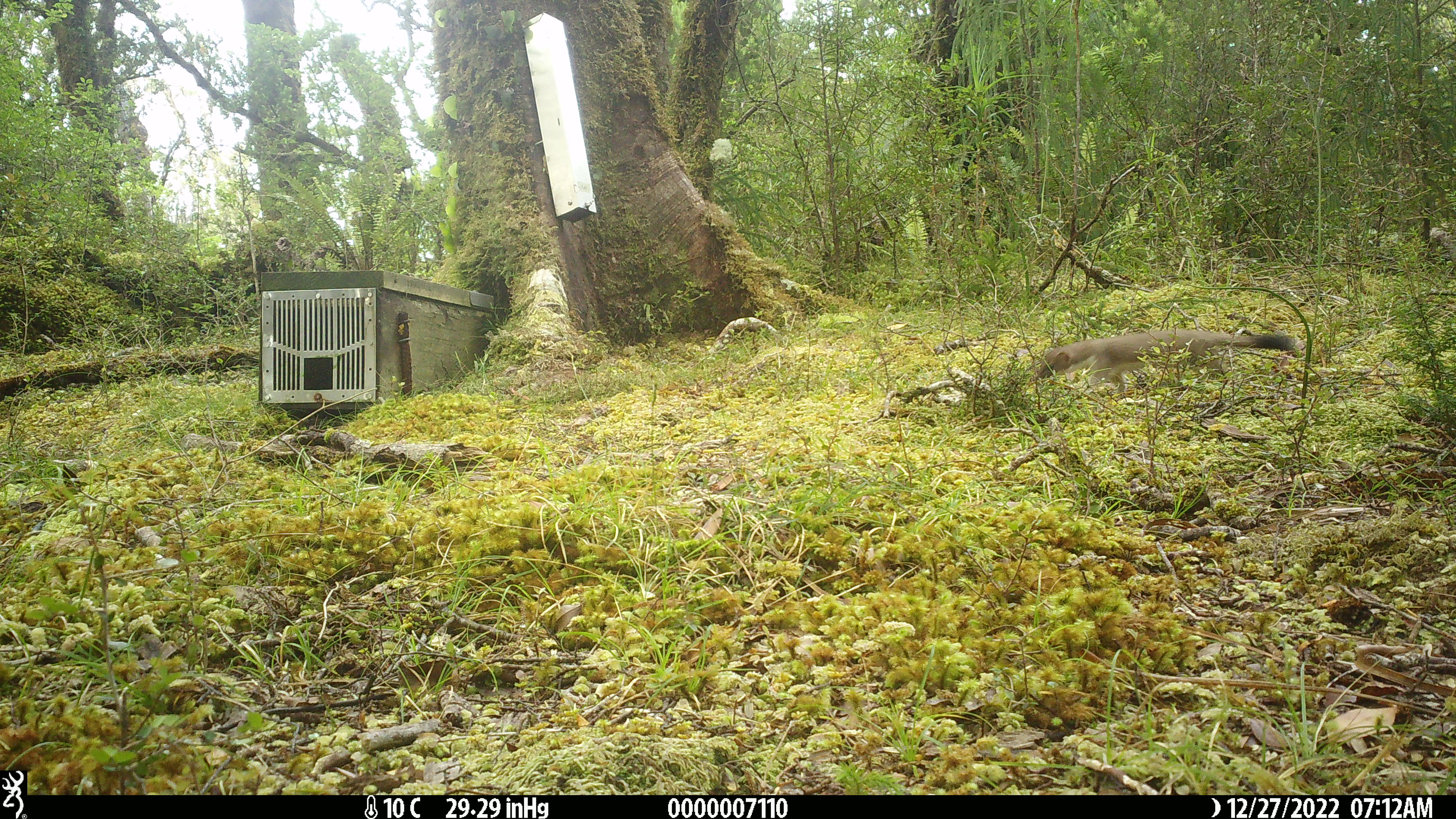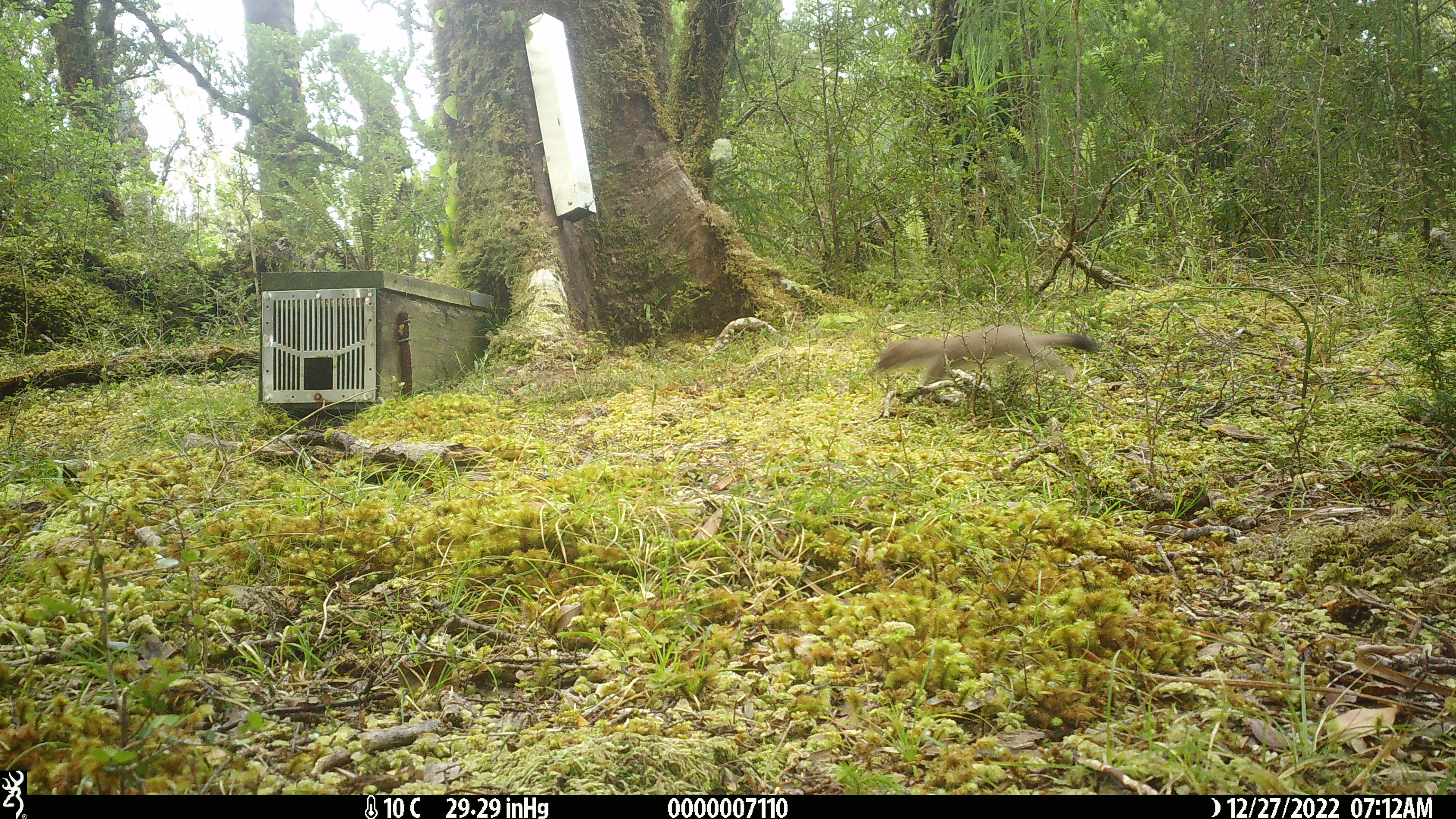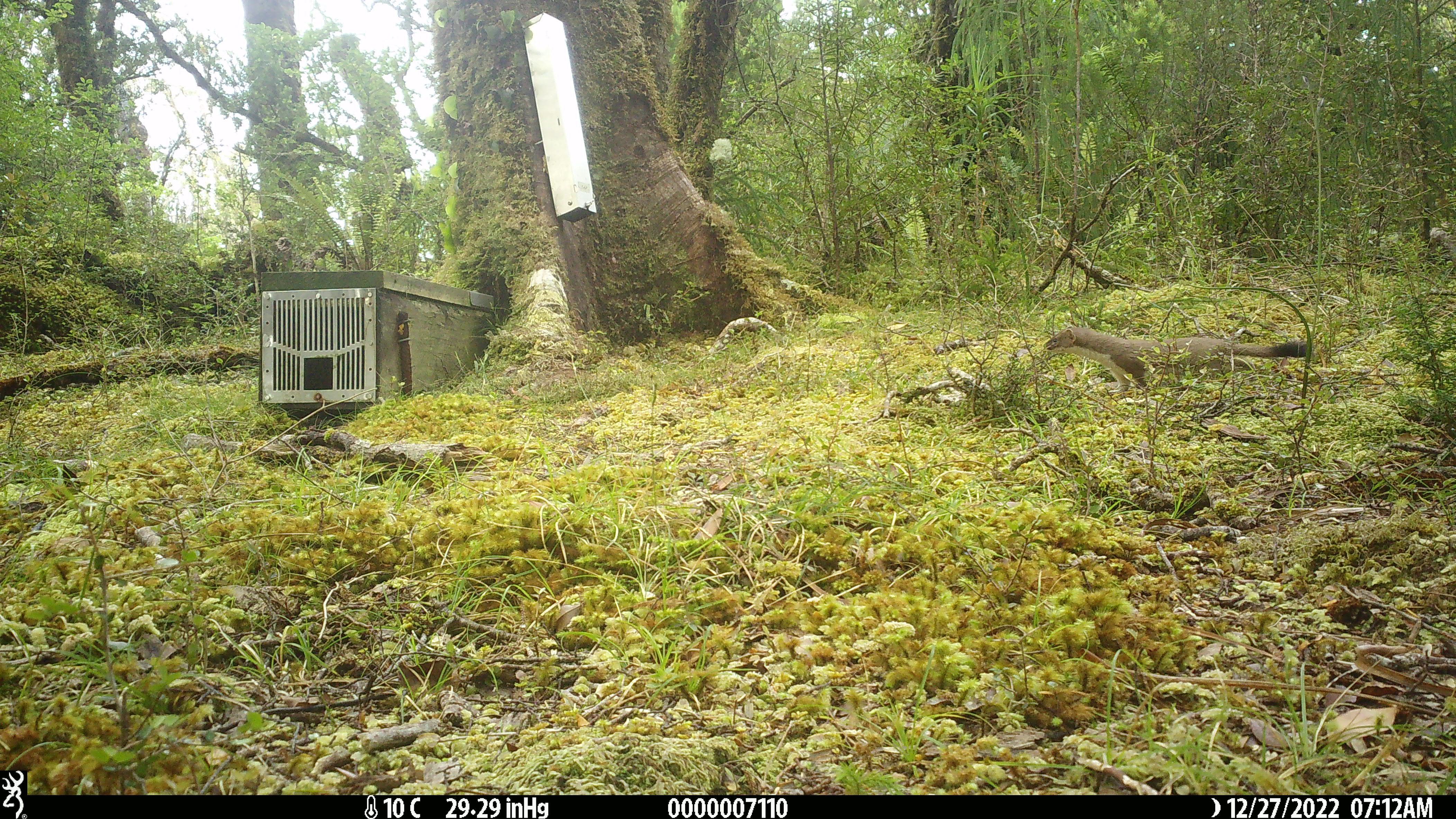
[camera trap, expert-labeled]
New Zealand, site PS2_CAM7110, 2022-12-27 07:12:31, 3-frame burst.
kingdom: Animalia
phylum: Chordata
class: Mammalia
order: Carnivora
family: Mustelidae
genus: Mustela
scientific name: Mustela erminea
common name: stoat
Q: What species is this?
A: Stoat (Mustela erminea).